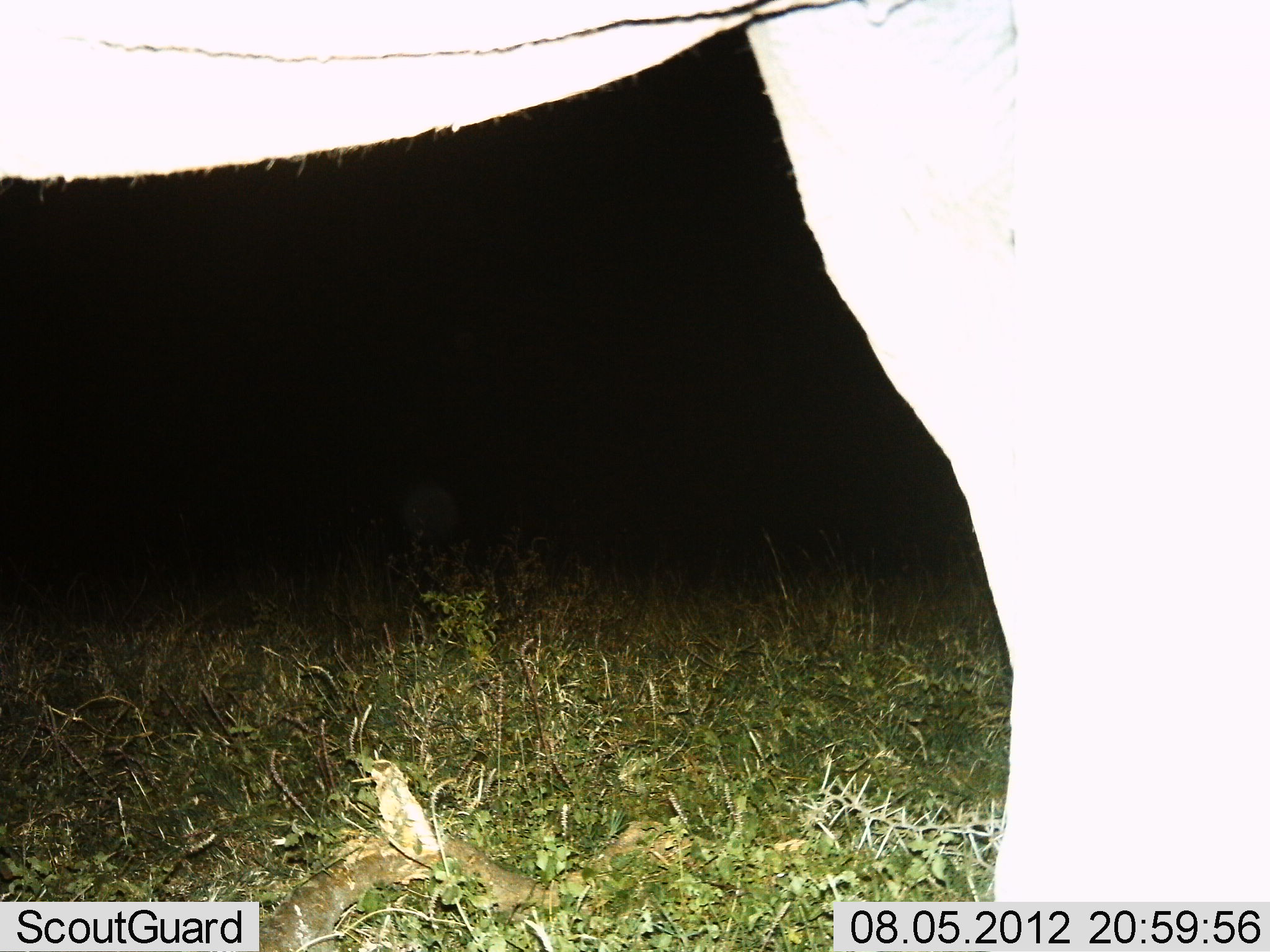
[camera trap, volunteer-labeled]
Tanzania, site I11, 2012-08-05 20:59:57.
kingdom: Animalia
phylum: Chordata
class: Mammalia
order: Proboscidea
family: Elephantidae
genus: Loxodonta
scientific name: Loxodonta africana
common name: african bush elephant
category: elephant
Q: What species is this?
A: Elephant (african bush elephant) (Loxodonta africana).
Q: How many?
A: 1.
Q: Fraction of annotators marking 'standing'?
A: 100%.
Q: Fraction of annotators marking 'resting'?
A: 0%.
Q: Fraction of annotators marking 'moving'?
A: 0%.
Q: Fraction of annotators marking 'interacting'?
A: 0%.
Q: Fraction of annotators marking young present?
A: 0%.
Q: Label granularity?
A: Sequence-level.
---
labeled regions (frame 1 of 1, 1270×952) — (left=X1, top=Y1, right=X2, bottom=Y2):
animal: (left=1, top=1, right=1270, bottom=951)